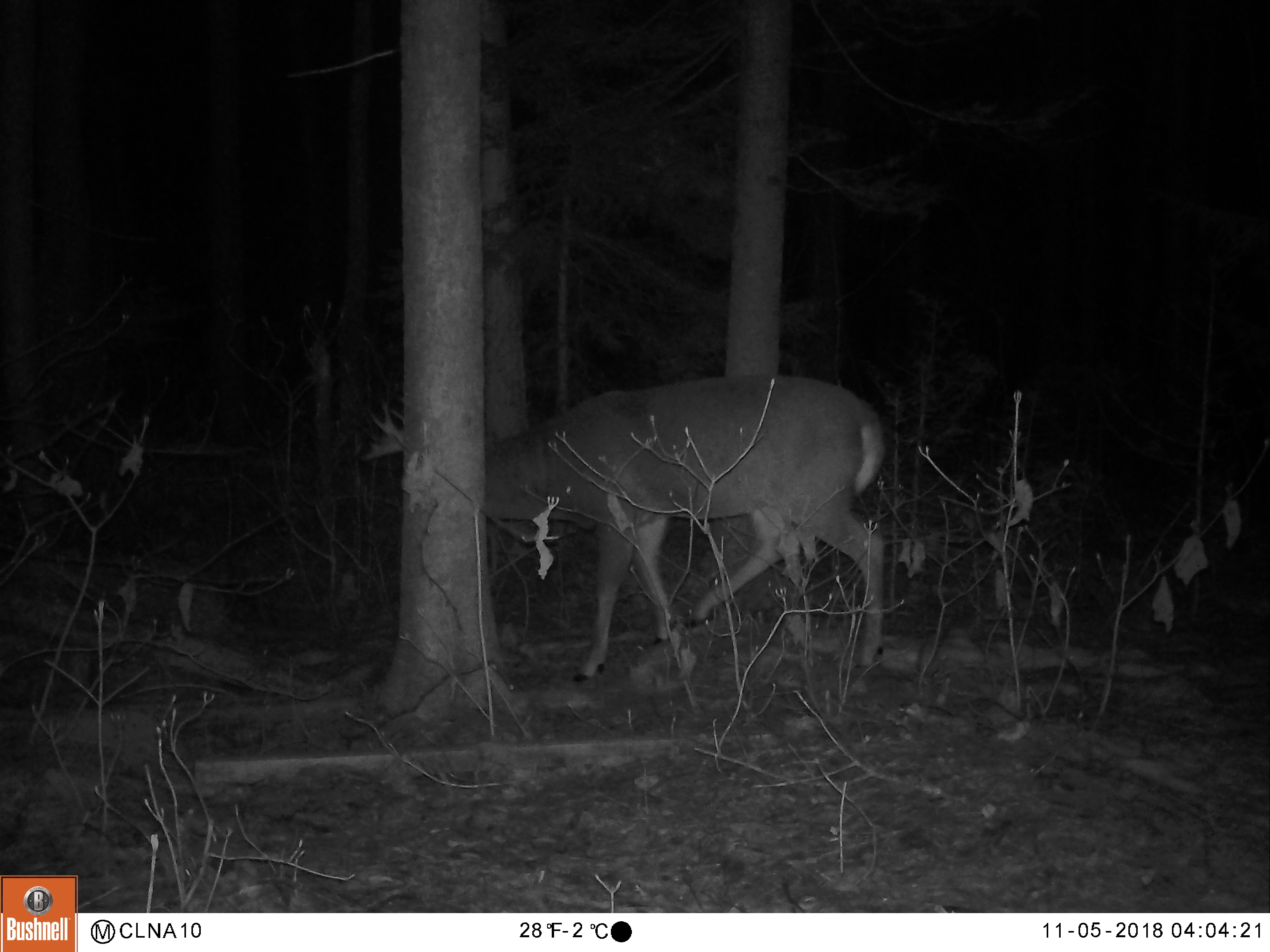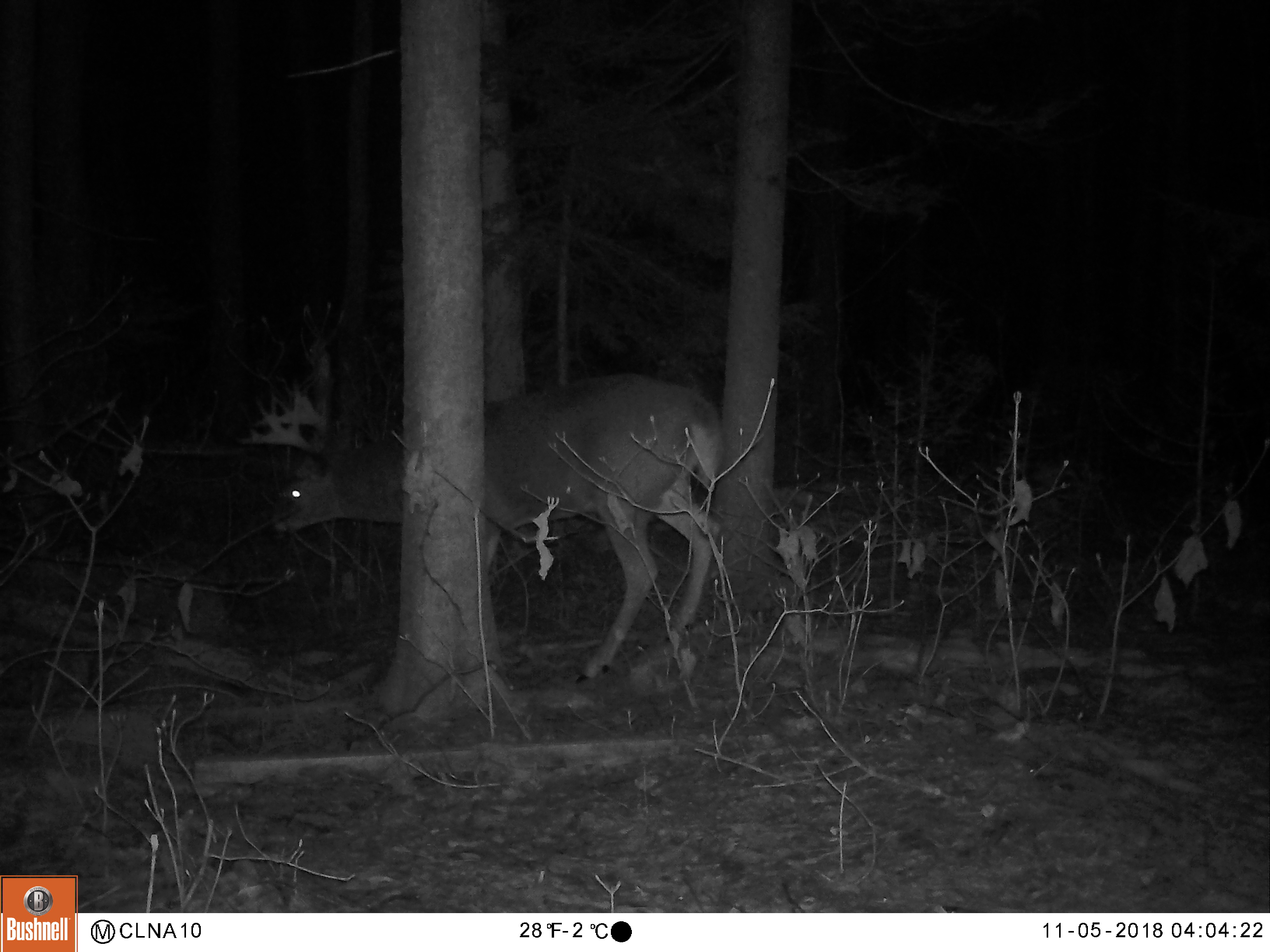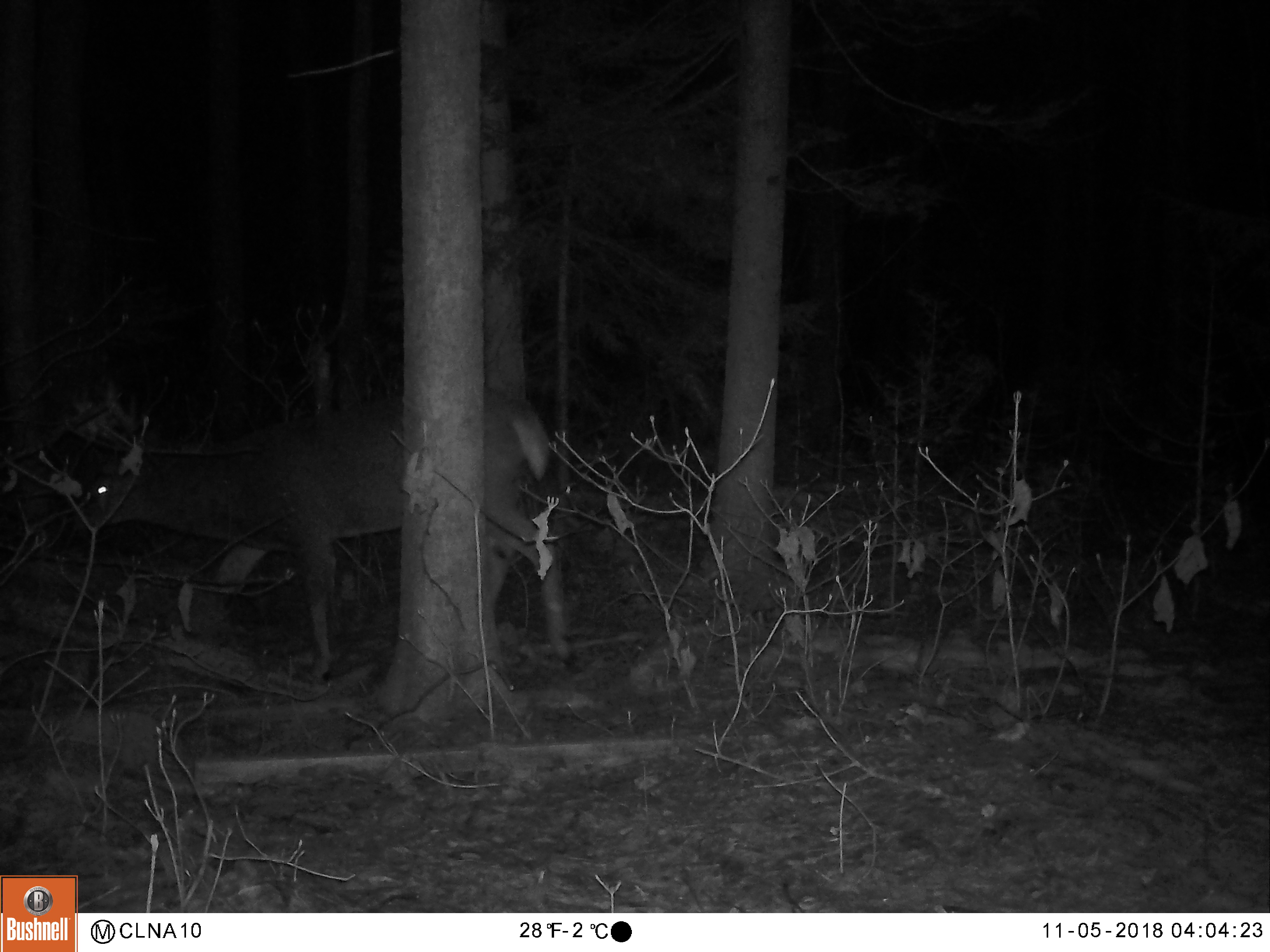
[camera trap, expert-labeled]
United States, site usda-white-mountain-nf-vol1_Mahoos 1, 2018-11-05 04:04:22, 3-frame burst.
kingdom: Animalia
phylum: Chordata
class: Mammalia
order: Artiodactyla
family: Cervidae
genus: Odocoileus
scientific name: Odocoileus virginianus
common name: white-tailed deer